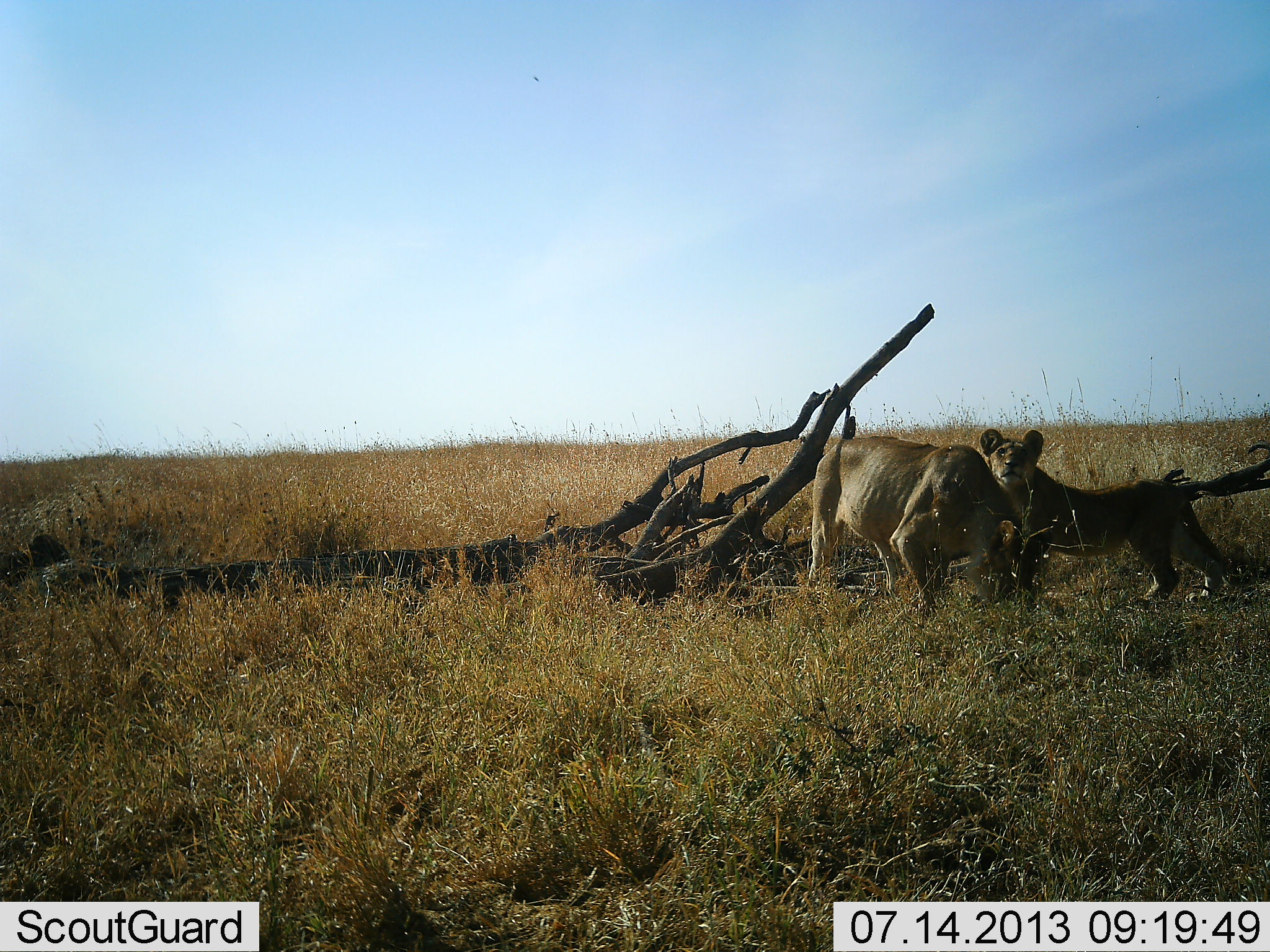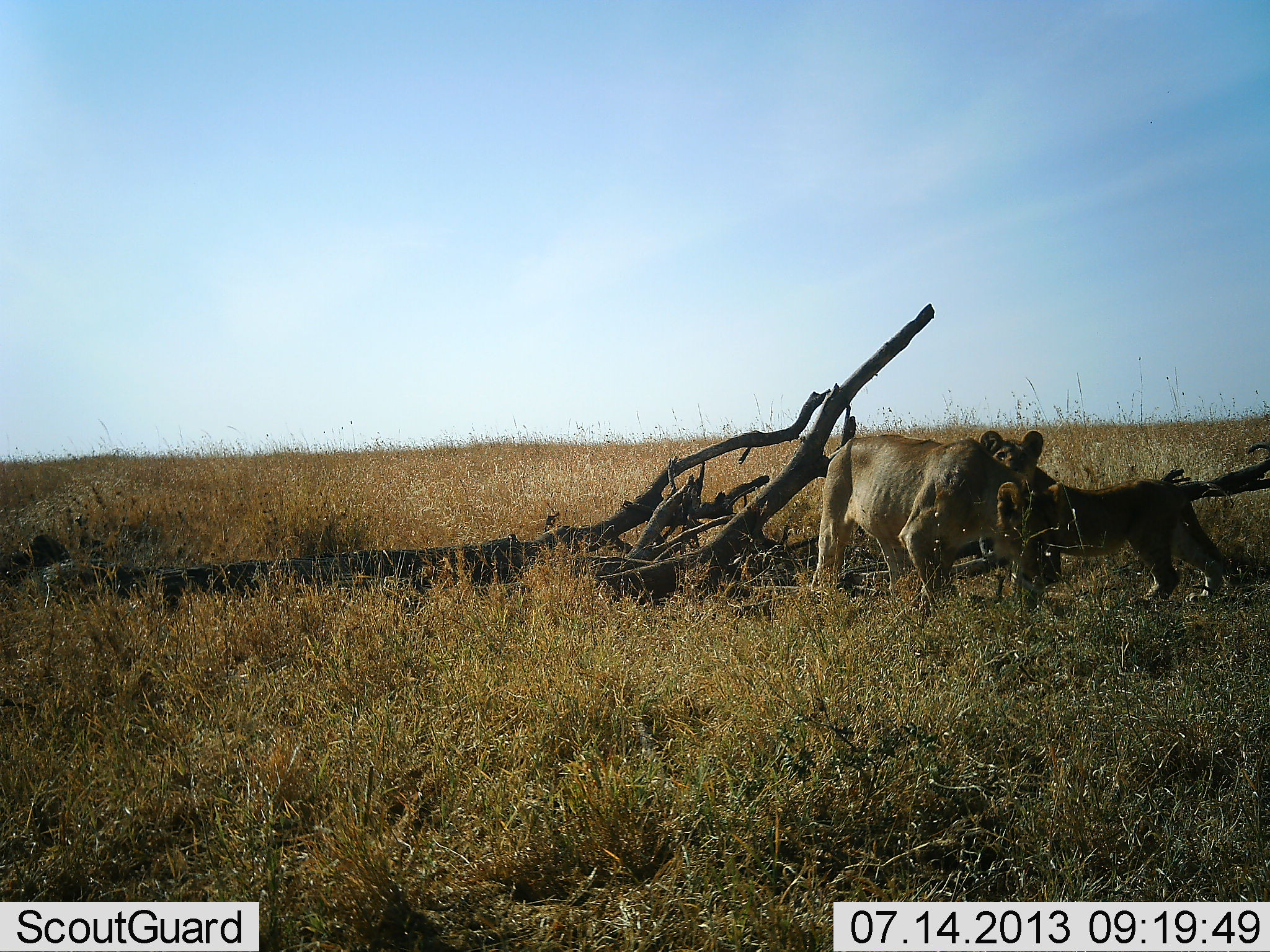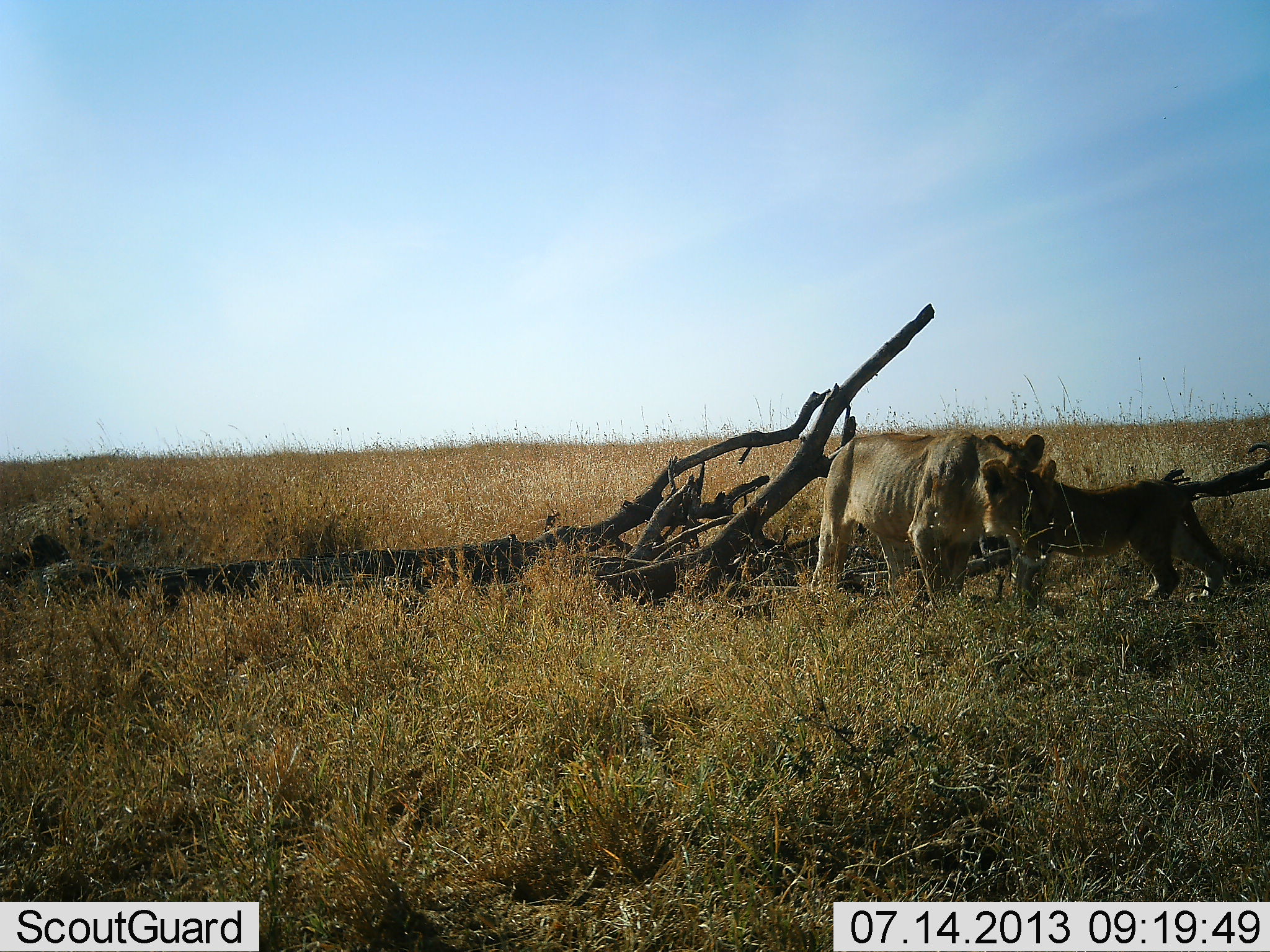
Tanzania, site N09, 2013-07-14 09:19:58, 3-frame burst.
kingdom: Animalia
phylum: Chordata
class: Mammalia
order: Carnivora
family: Felidae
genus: Panthera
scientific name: Panthera leo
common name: lion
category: lionfemale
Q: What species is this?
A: Lionfemale (lion) (Panthera leo).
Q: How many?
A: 2.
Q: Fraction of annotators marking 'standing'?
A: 84%.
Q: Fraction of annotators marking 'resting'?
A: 0%.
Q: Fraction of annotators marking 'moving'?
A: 12%.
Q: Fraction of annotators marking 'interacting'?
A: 25%.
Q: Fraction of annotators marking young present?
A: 69%.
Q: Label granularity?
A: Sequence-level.